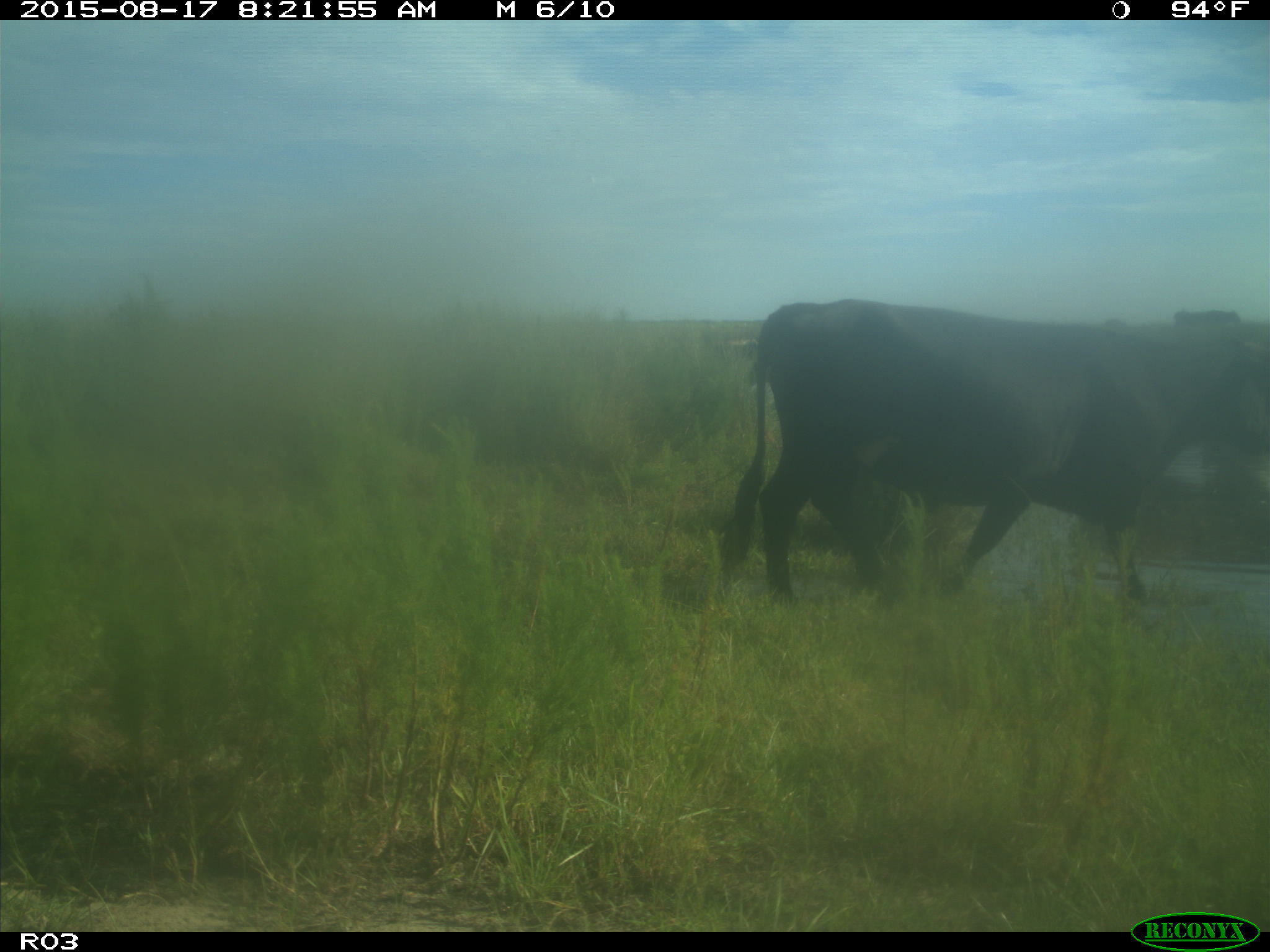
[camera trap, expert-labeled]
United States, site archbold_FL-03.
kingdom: Animalia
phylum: Chordata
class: Mammalia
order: Artiodactyla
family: Bovidae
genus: Bos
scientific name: Bos taurus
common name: domestic cow